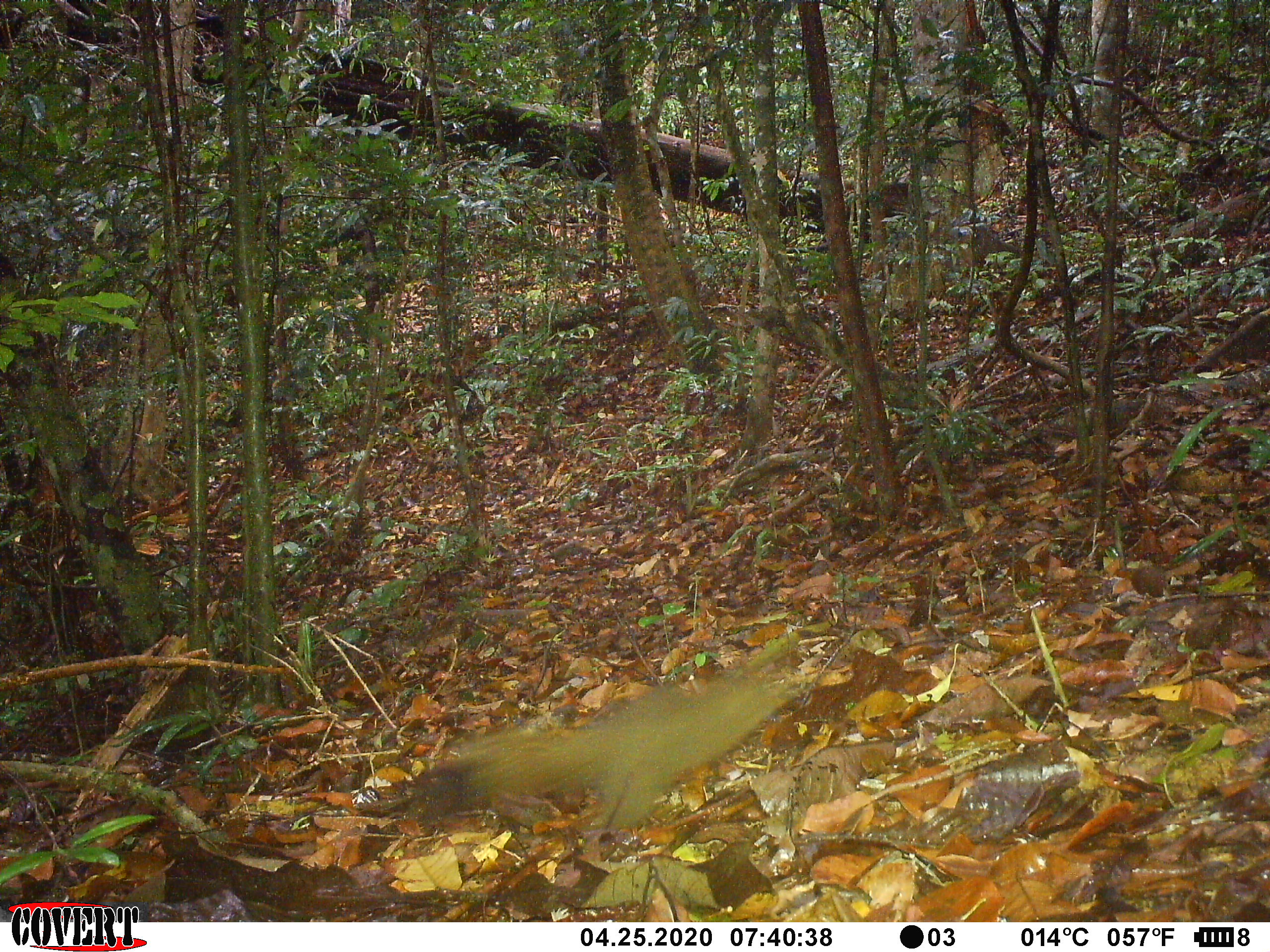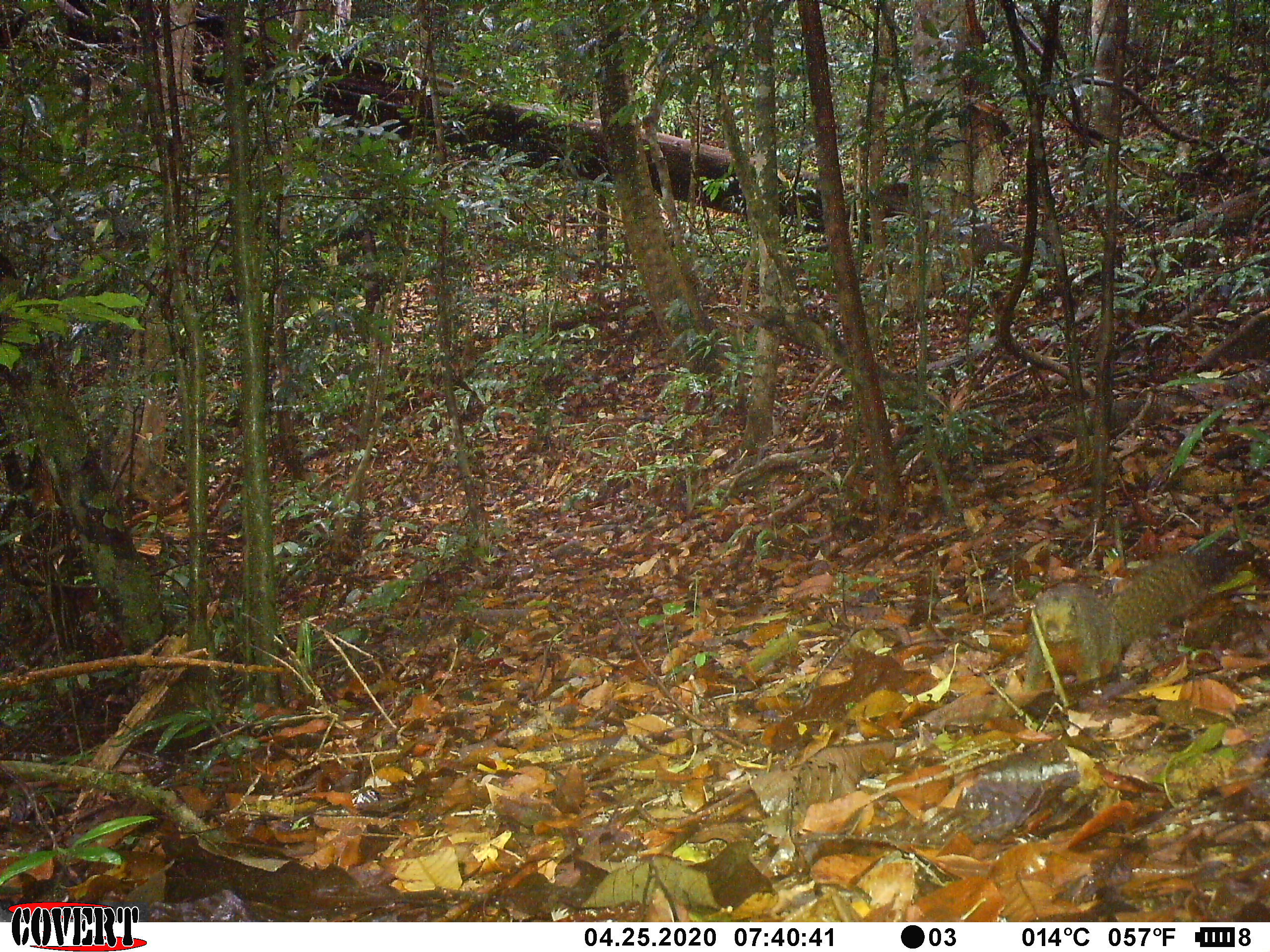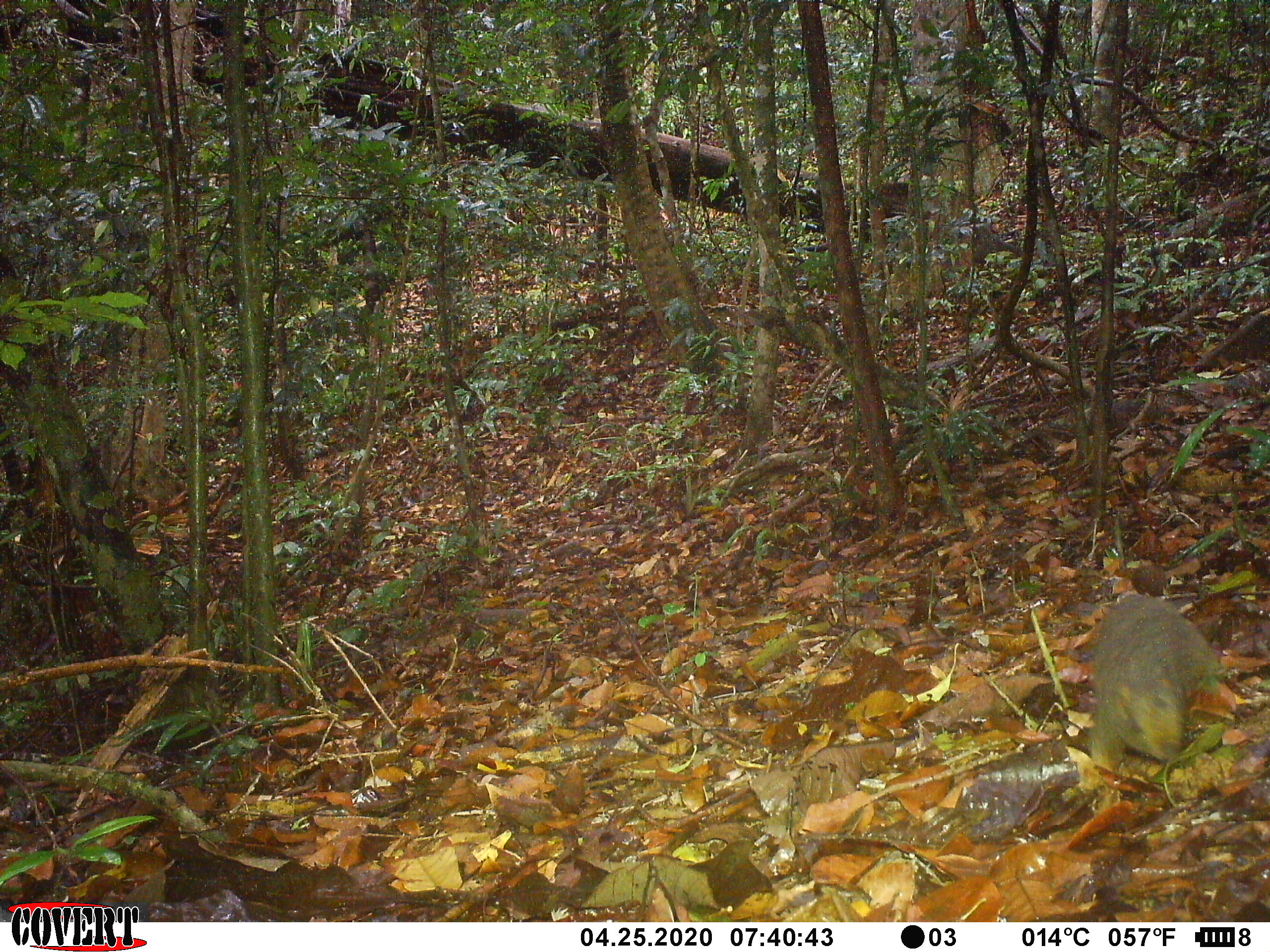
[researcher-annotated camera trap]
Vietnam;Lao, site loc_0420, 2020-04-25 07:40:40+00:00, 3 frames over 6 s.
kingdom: Animalia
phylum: Chordata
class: Mammalia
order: Rodentia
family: Sciuridae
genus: Callosciurus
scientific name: Callosciurus erythraeus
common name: pallas's squirrel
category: pallass squirrel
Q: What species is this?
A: Pallass squirrel (pallas's squirrel) (Callosciurus erythraeus).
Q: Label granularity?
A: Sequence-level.